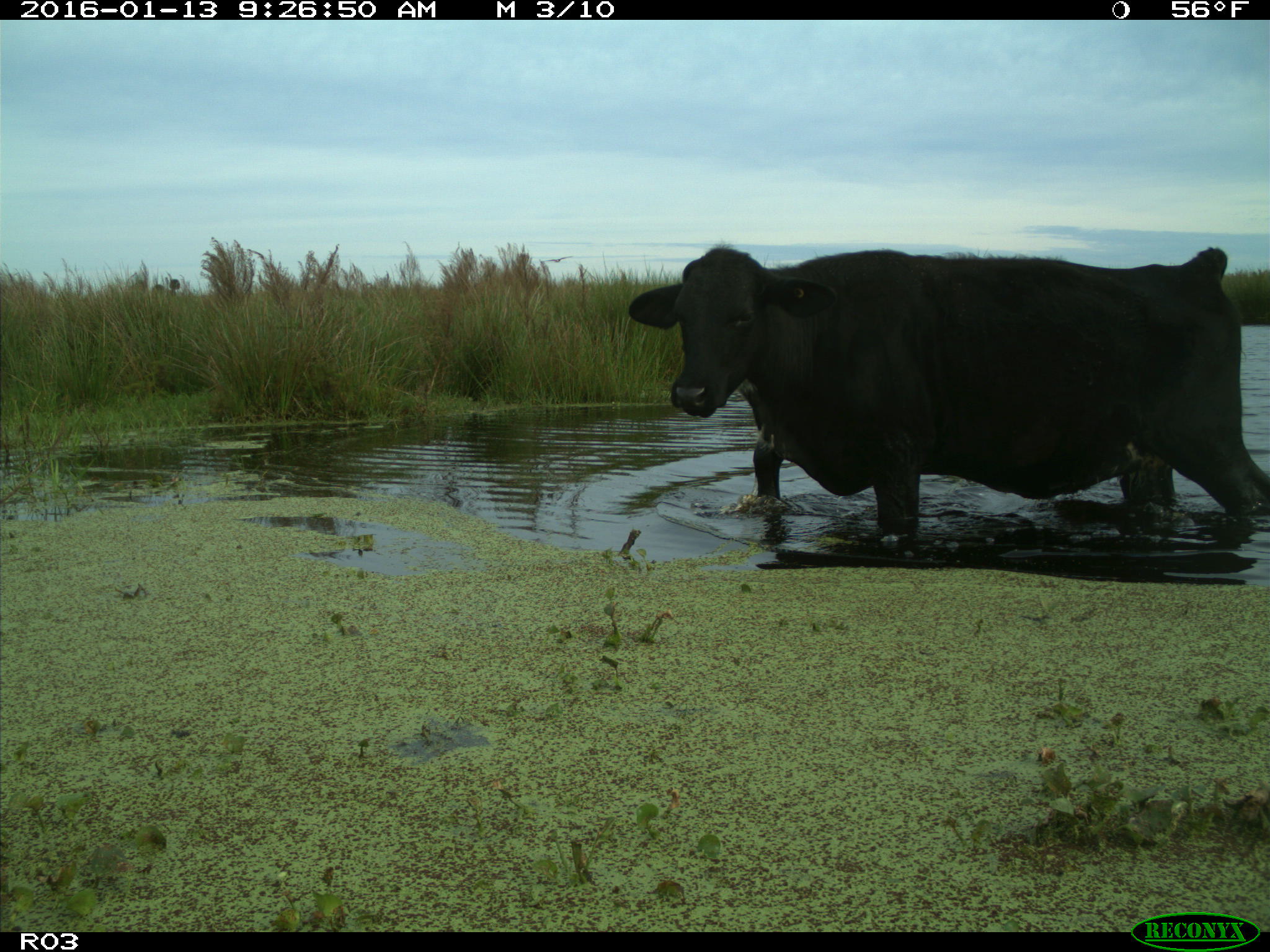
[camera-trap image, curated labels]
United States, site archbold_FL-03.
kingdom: Animalia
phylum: Chordata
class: Mammalia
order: Artiodactyla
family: Bovidae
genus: Bos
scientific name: Bos taurus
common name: domestic cow